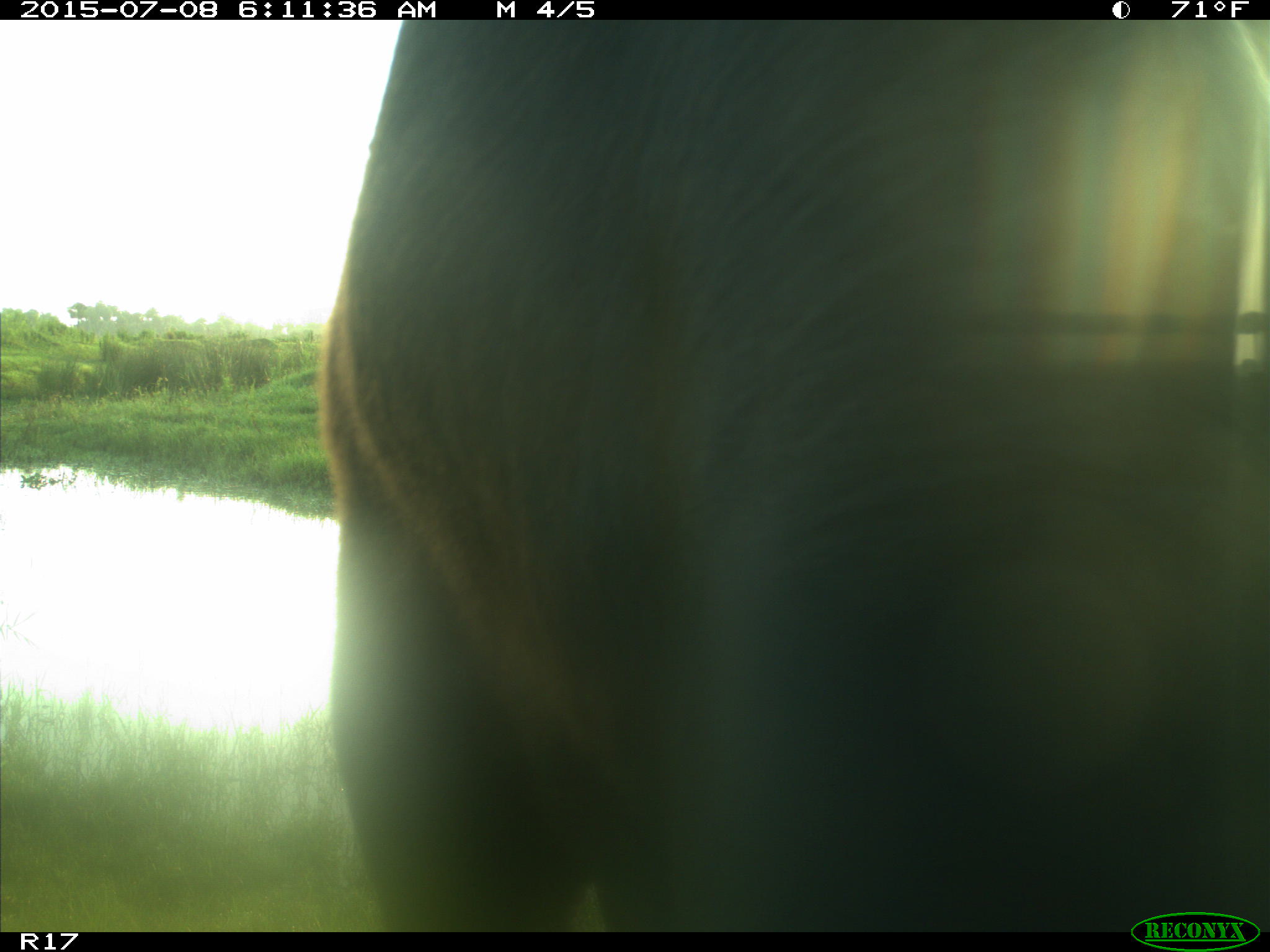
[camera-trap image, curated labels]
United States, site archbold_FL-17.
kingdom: Animalia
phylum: Chordata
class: Mammalia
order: Artiodactyla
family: Bovidae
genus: Bos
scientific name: Bos taurus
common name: domestic cow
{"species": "Bos taurus (domestic cow)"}